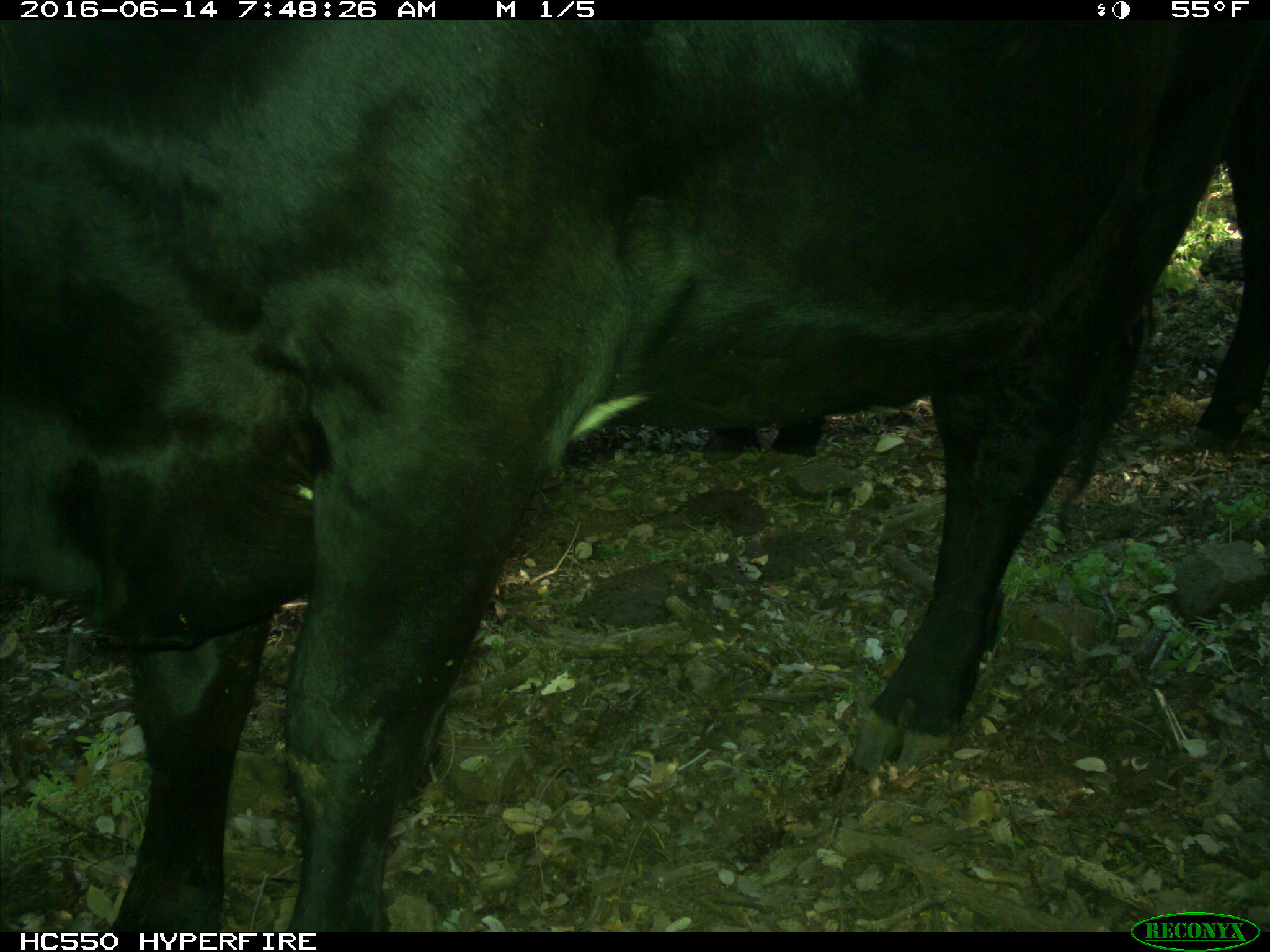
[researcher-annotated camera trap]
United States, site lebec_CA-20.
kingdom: Animalia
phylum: Chordata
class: Mammalia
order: Artiodactyla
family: Bovidae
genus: Bos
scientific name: Bos taurus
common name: domestic cow